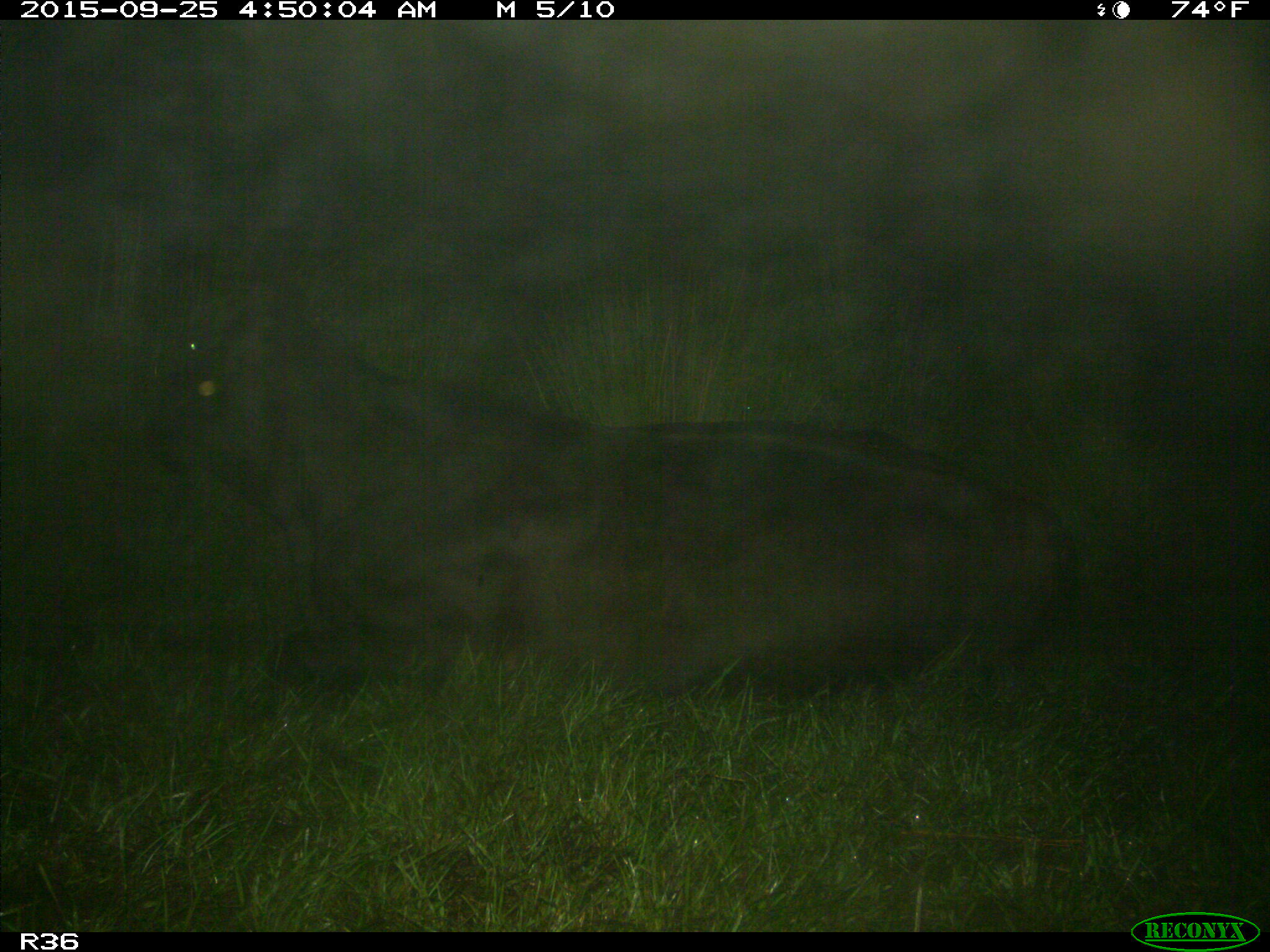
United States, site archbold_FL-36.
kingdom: Animalia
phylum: Chordata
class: Mammalia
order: Artiodactyla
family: Bovidae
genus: Bos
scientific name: Bos taurus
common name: domestic cow